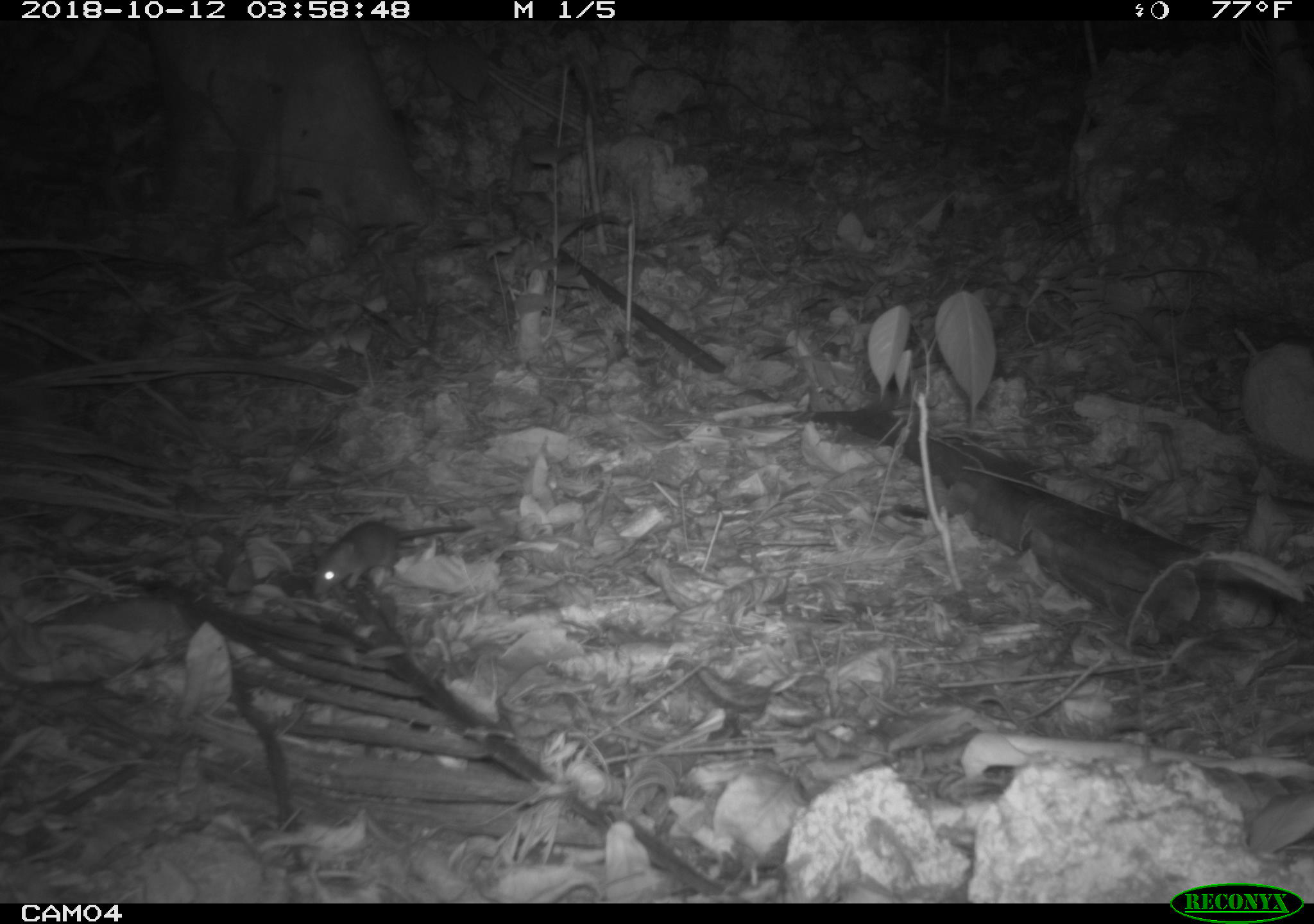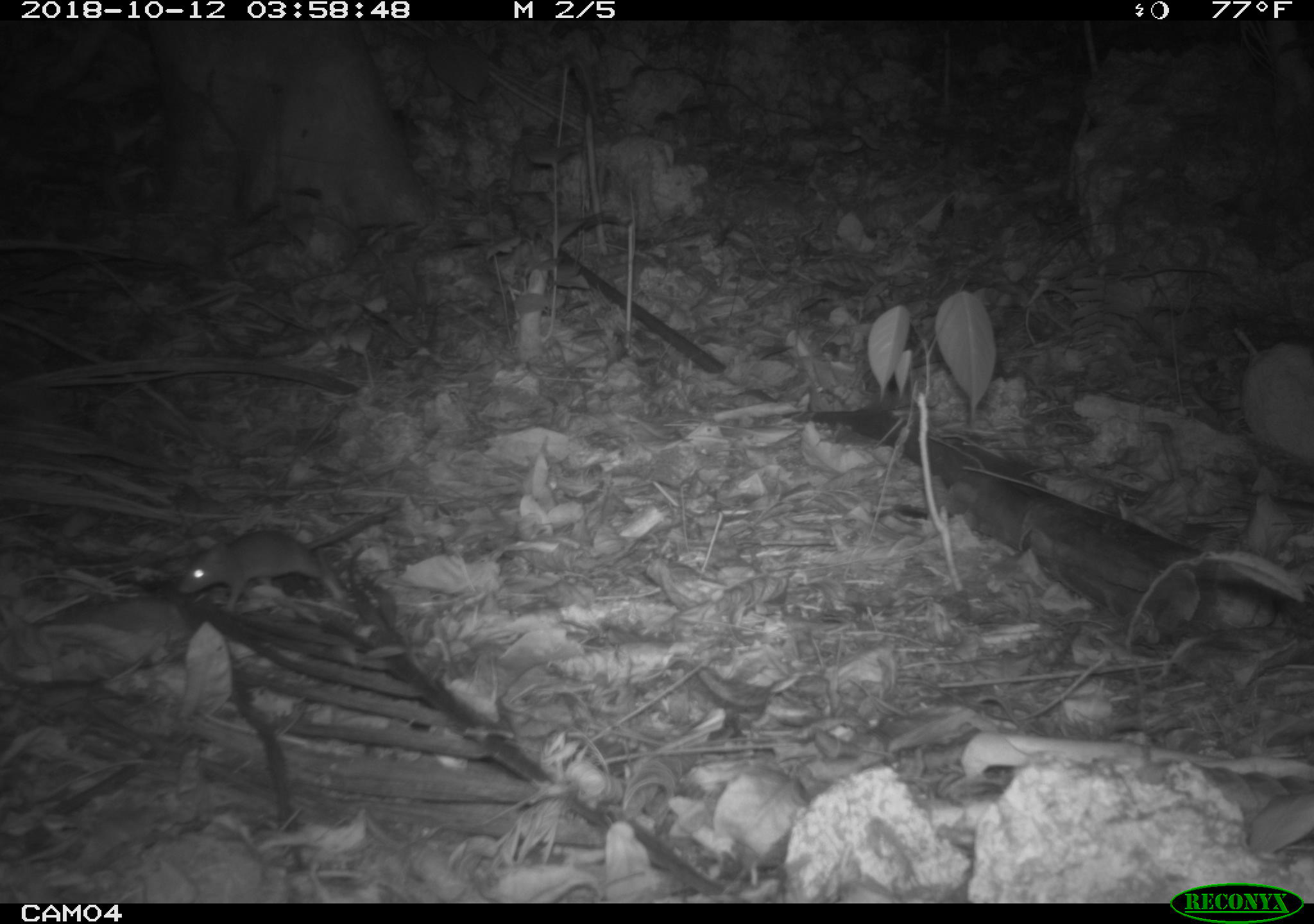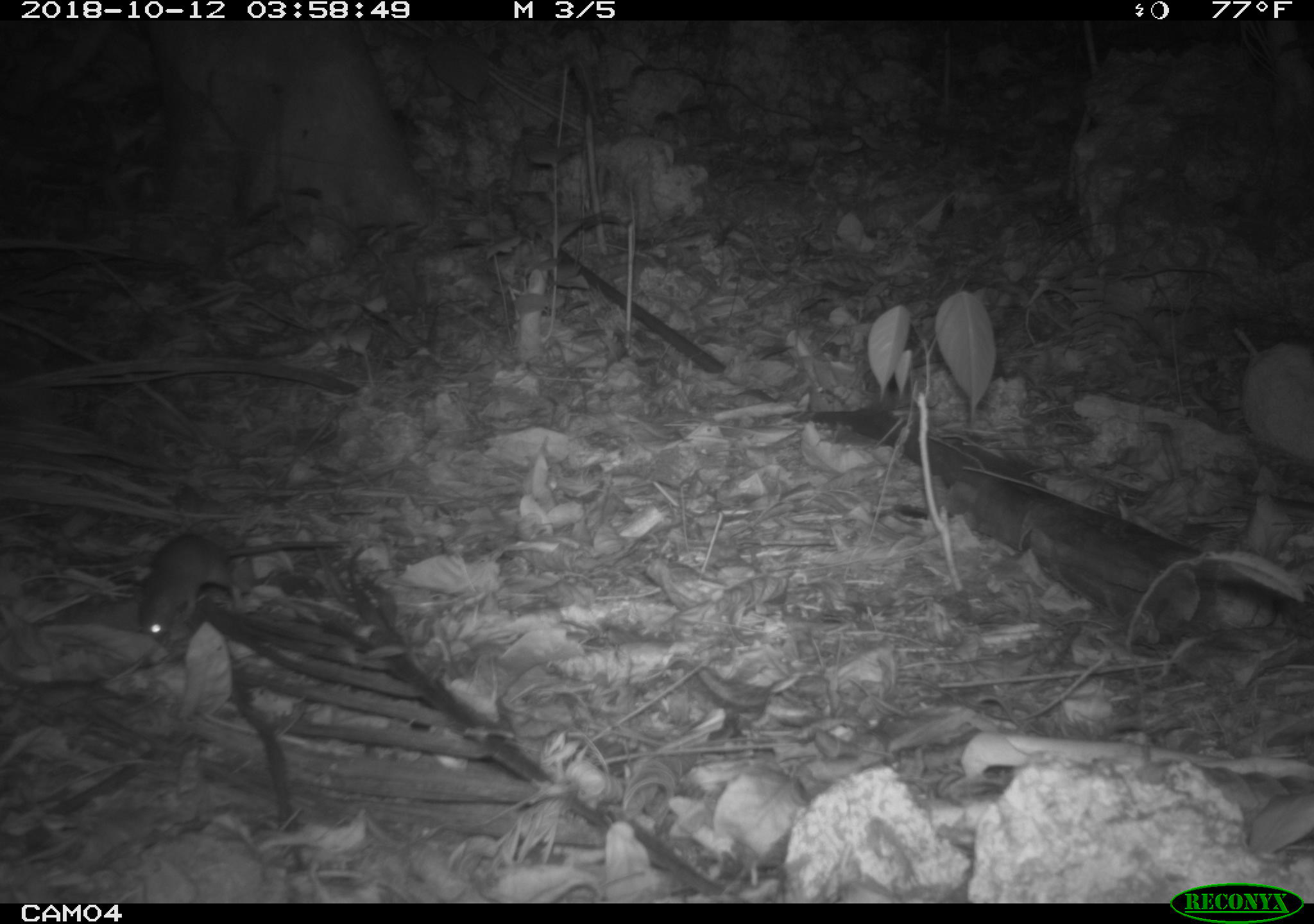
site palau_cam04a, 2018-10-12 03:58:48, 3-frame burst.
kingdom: Animalia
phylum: Chordata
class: Mammalia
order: Rodentia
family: Muridae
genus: Rattus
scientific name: Rattus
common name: rat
Rat (Rattus).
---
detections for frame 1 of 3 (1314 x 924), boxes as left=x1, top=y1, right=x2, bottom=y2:
rat: left=313, top=508, right=477, bottom=606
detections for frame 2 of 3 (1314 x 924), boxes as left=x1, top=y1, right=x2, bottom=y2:
rat: left=177, top=501, right=399, bottom=615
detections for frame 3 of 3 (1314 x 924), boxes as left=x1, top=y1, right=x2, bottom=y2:
rat: left=134, top=528, right=349, bottom=650